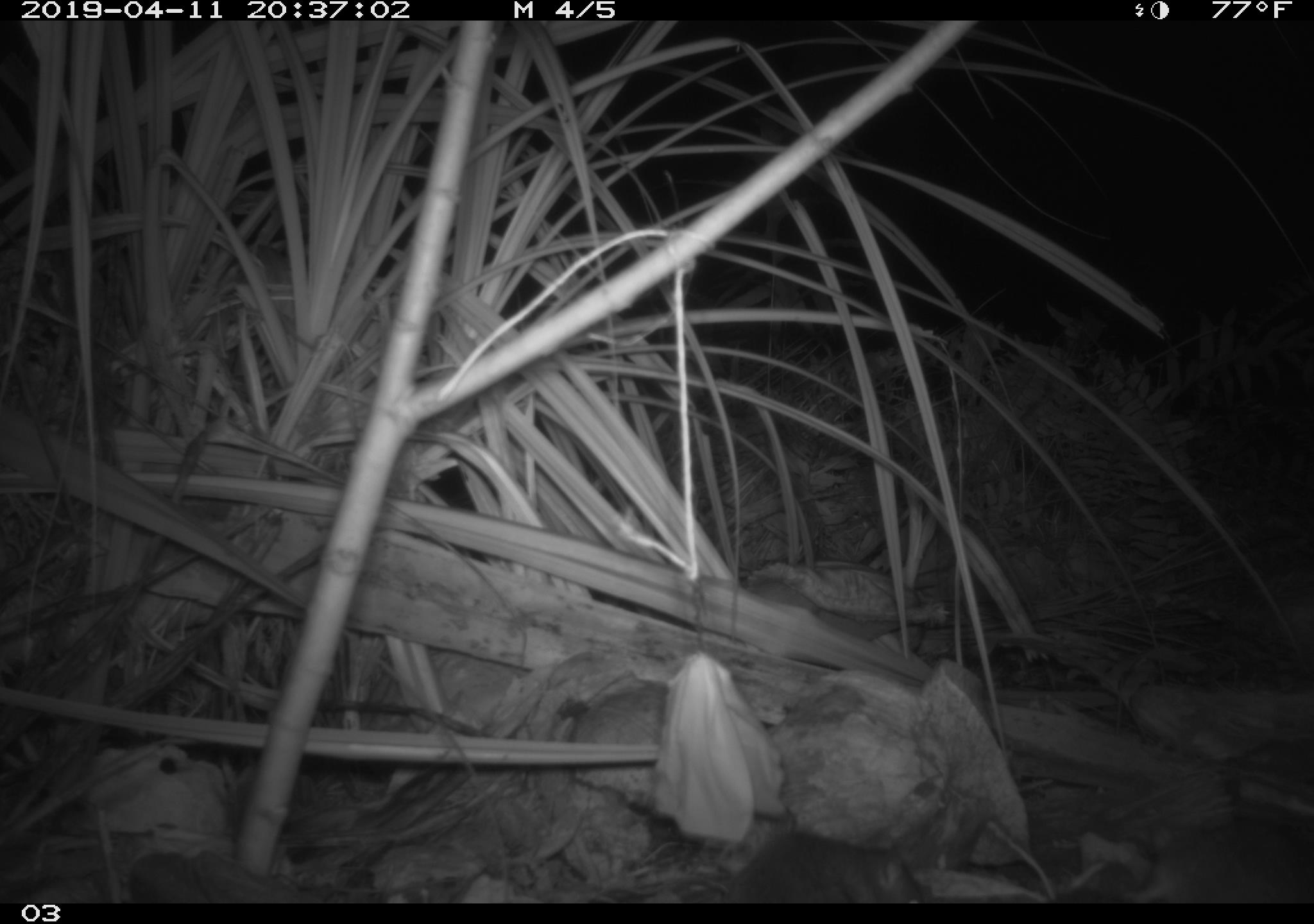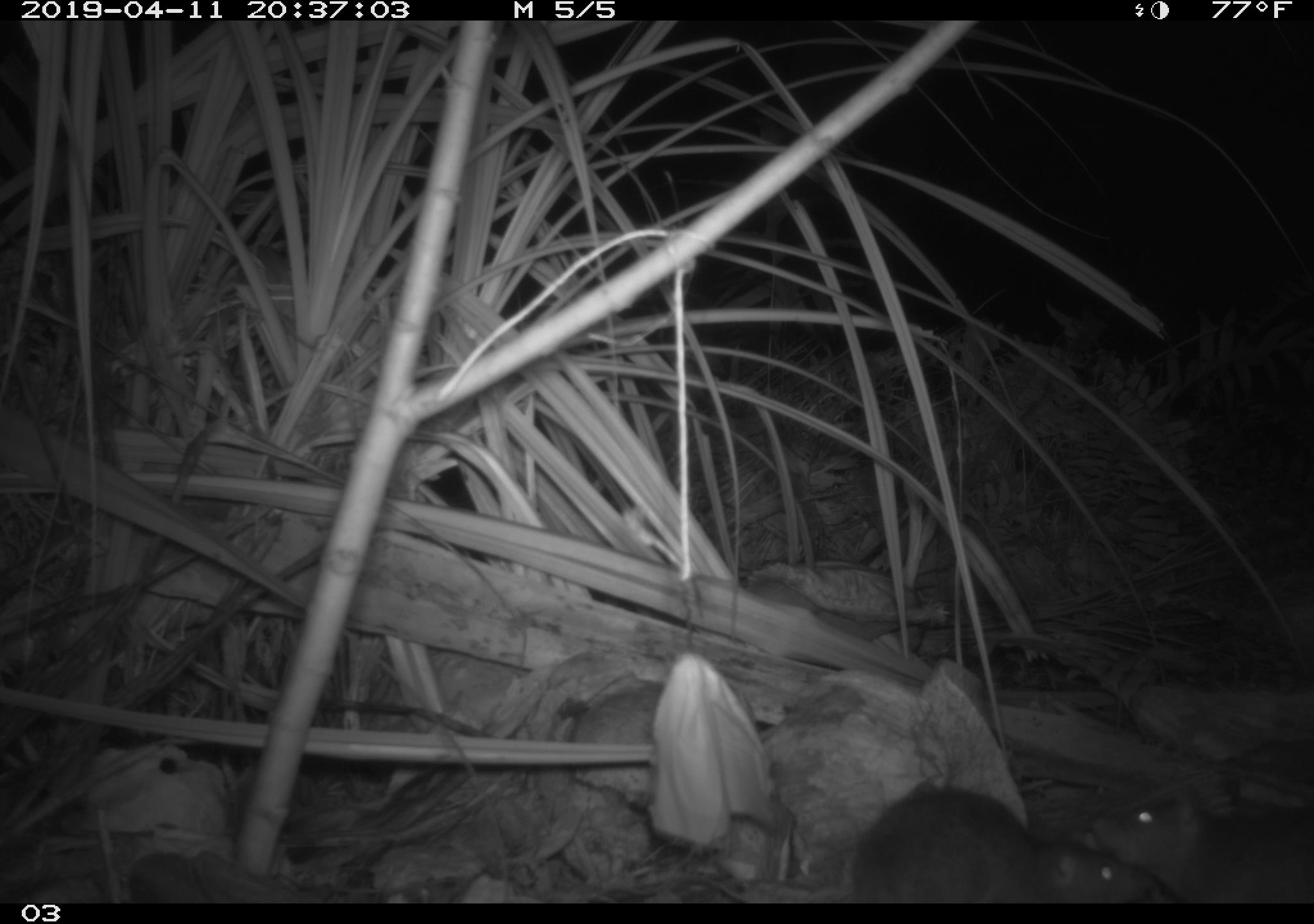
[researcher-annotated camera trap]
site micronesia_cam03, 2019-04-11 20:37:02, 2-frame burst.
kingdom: Animalia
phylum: Chordata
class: Mammalia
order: Rodentia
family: Muridae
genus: Rattus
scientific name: Rattus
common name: rat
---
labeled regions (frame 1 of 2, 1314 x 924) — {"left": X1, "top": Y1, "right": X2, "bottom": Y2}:
rat: {"left": 1128, "top": 813, "right": 1314, "bottom": 903}; {"left": 713, "top": 830, "right": 936, "bottom": 903}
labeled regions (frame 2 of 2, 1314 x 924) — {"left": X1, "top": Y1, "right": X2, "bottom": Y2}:
rat: {"left": 844, "top": 786, "right": 1164, "bottom": 903}